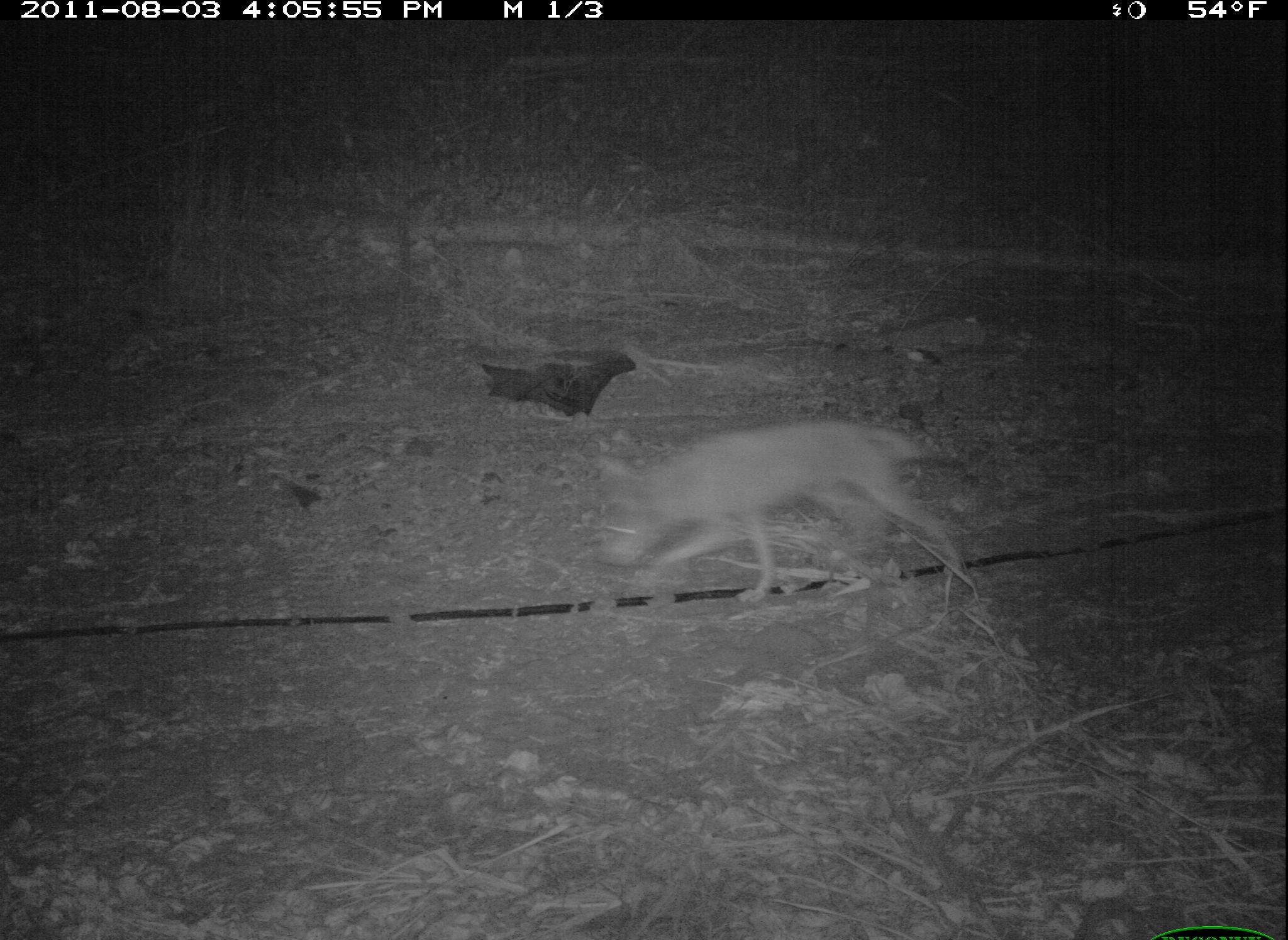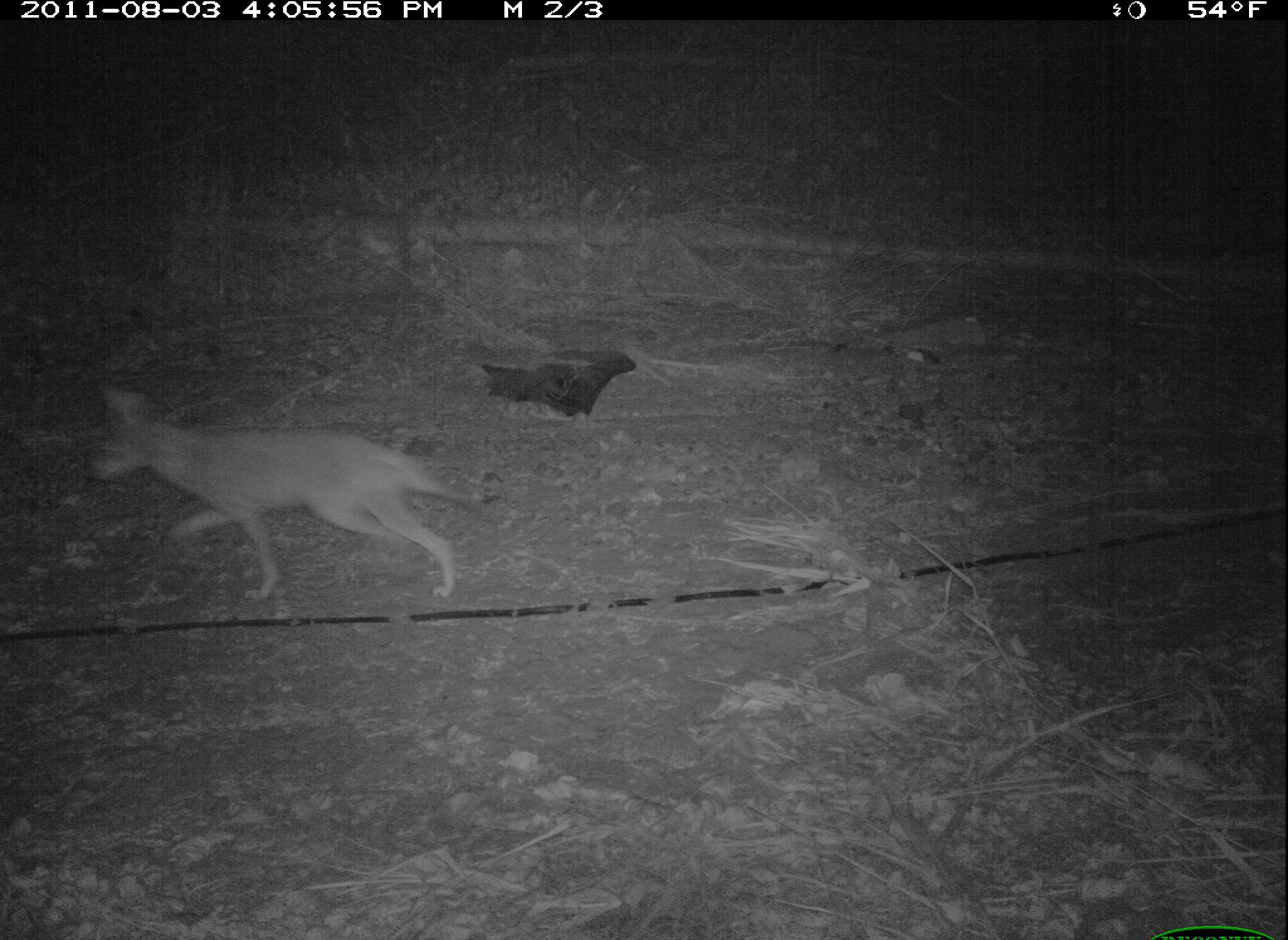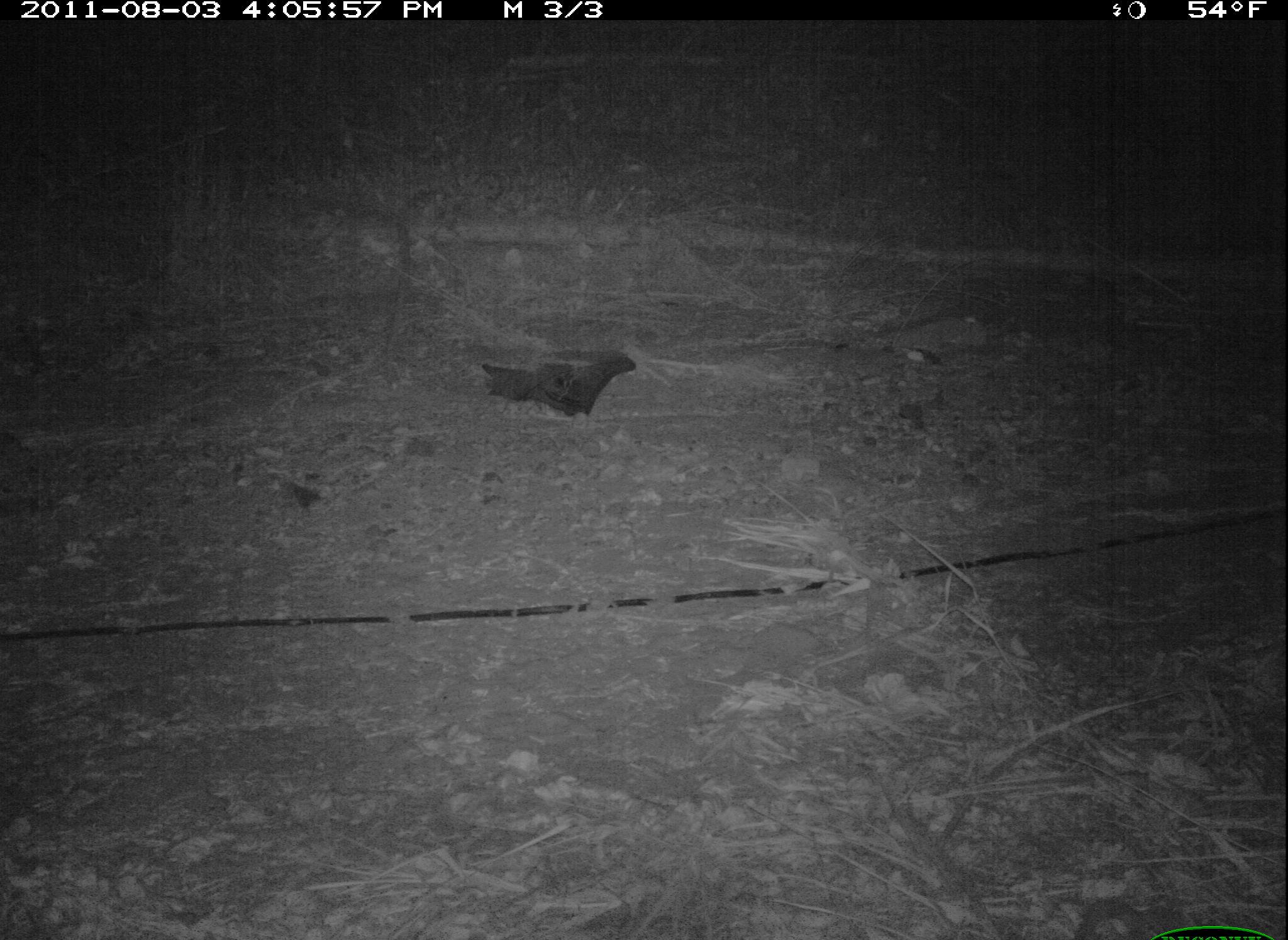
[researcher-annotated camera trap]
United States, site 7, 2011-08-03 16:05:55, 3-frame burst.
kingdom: Animalia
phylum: Chordata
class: Mammalia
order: Carnivora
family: Canidae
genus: Canis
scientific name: Canis latrans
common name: coyote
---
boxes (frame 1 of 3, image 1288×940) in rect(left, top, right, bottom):
coyote: rect(560, 403, 1045, 664)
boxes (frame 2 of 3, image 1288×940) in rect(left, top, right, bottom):
coyote: rect(95, 374, 488, 628)